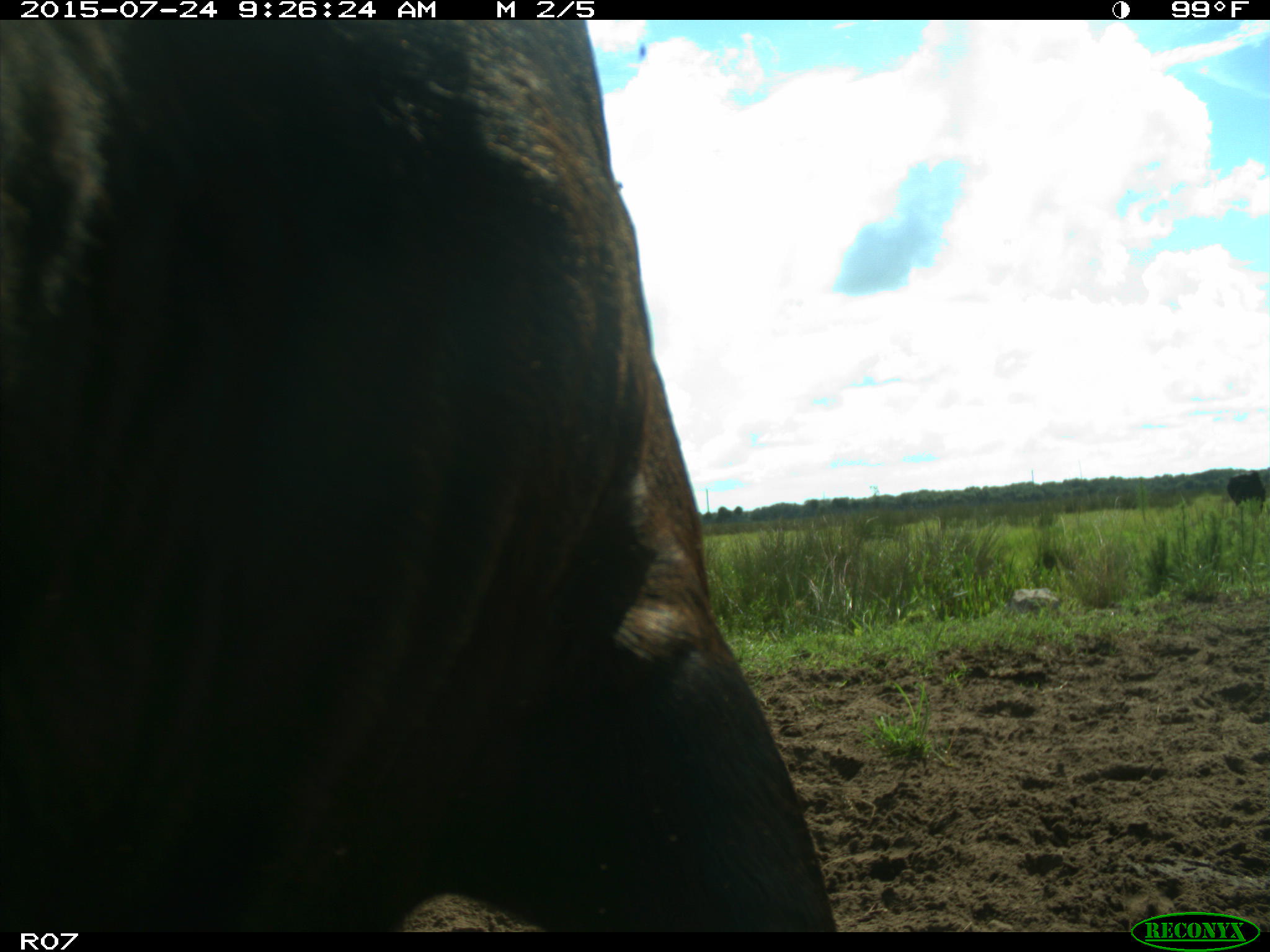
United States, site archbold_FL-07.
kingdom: Animalia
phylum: Chordata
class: Mammalia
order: Artiodactyla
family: Bovidae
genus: Bos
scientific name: Bos taurus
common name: domestic cow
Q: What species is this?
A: Bos taurus (domestic cow).